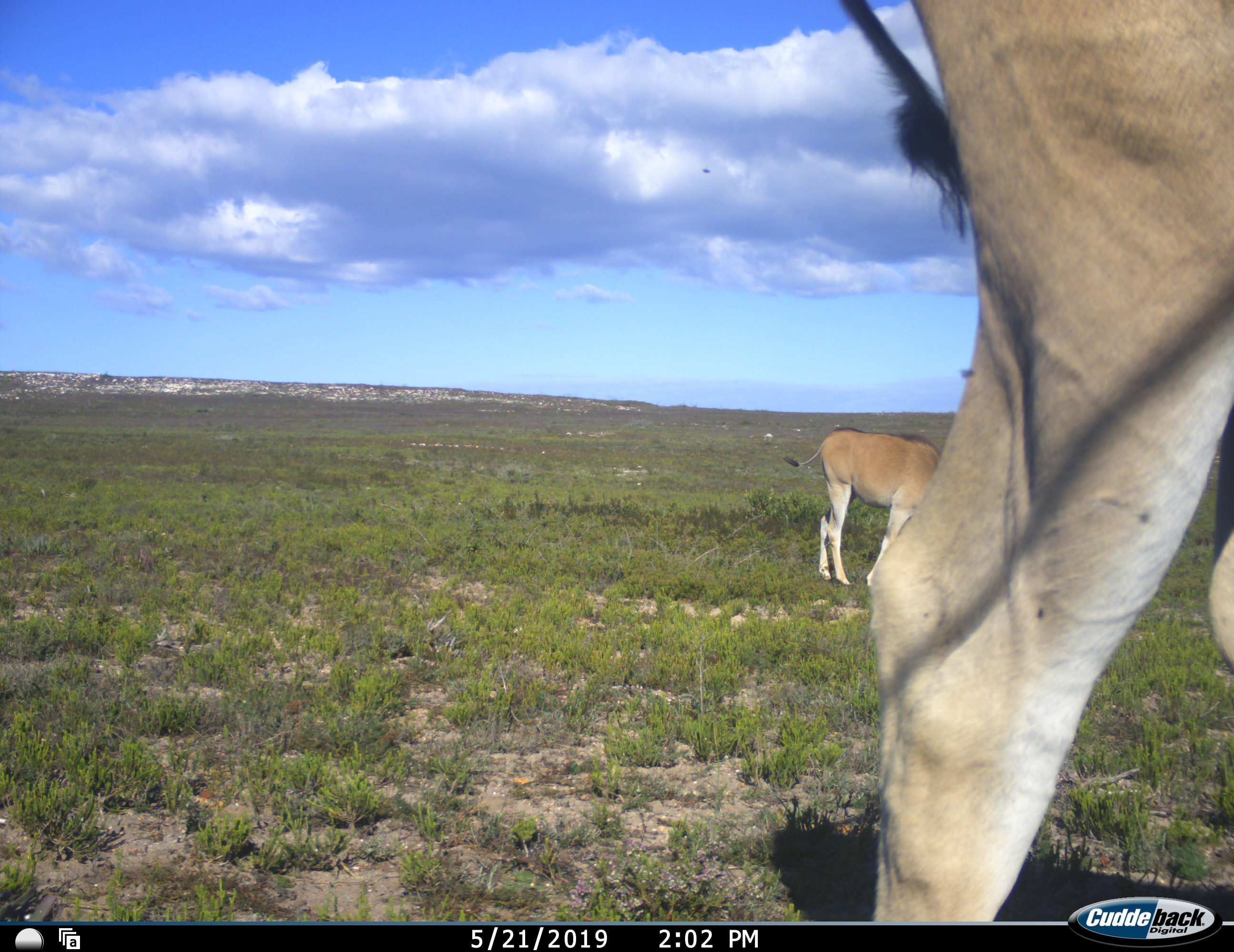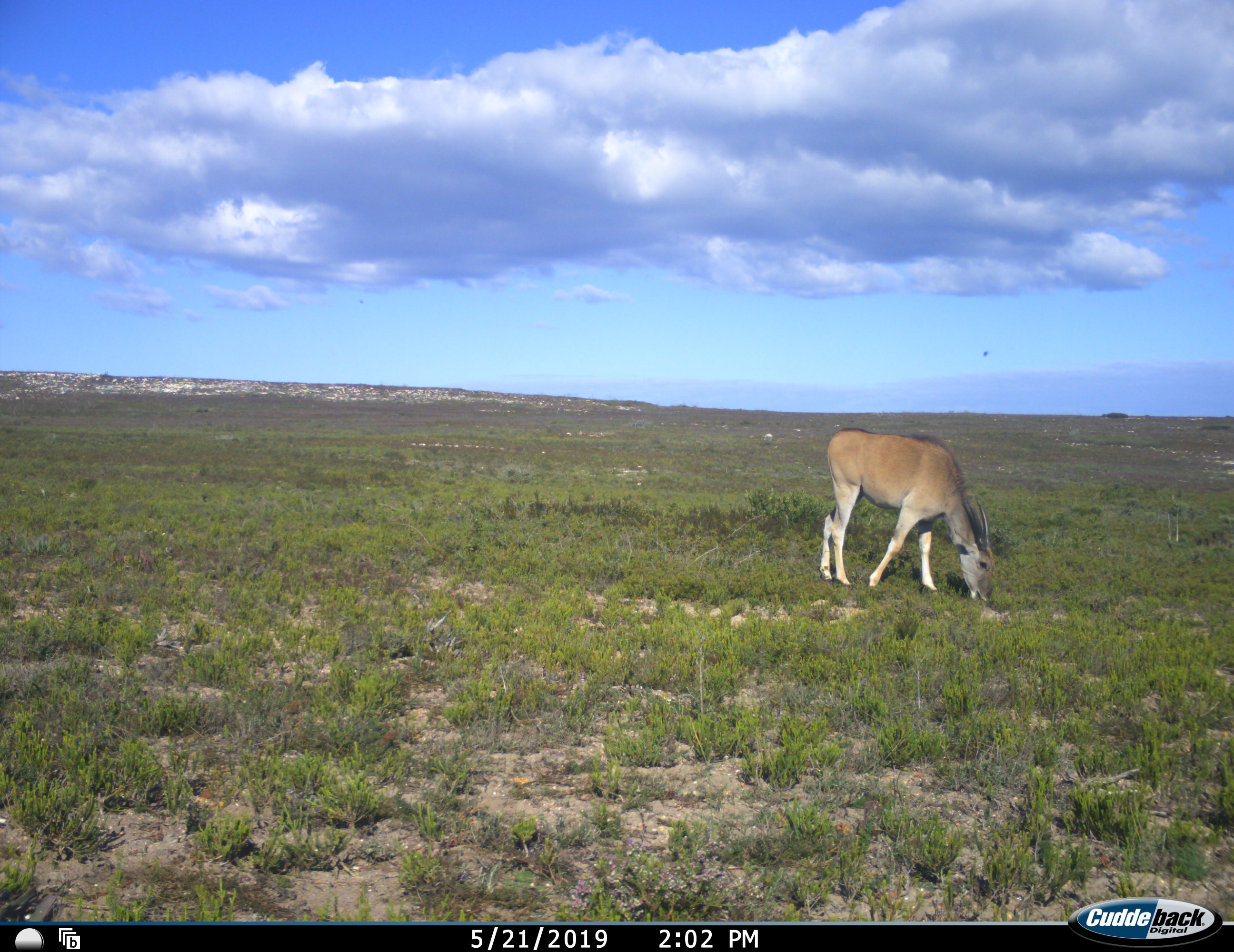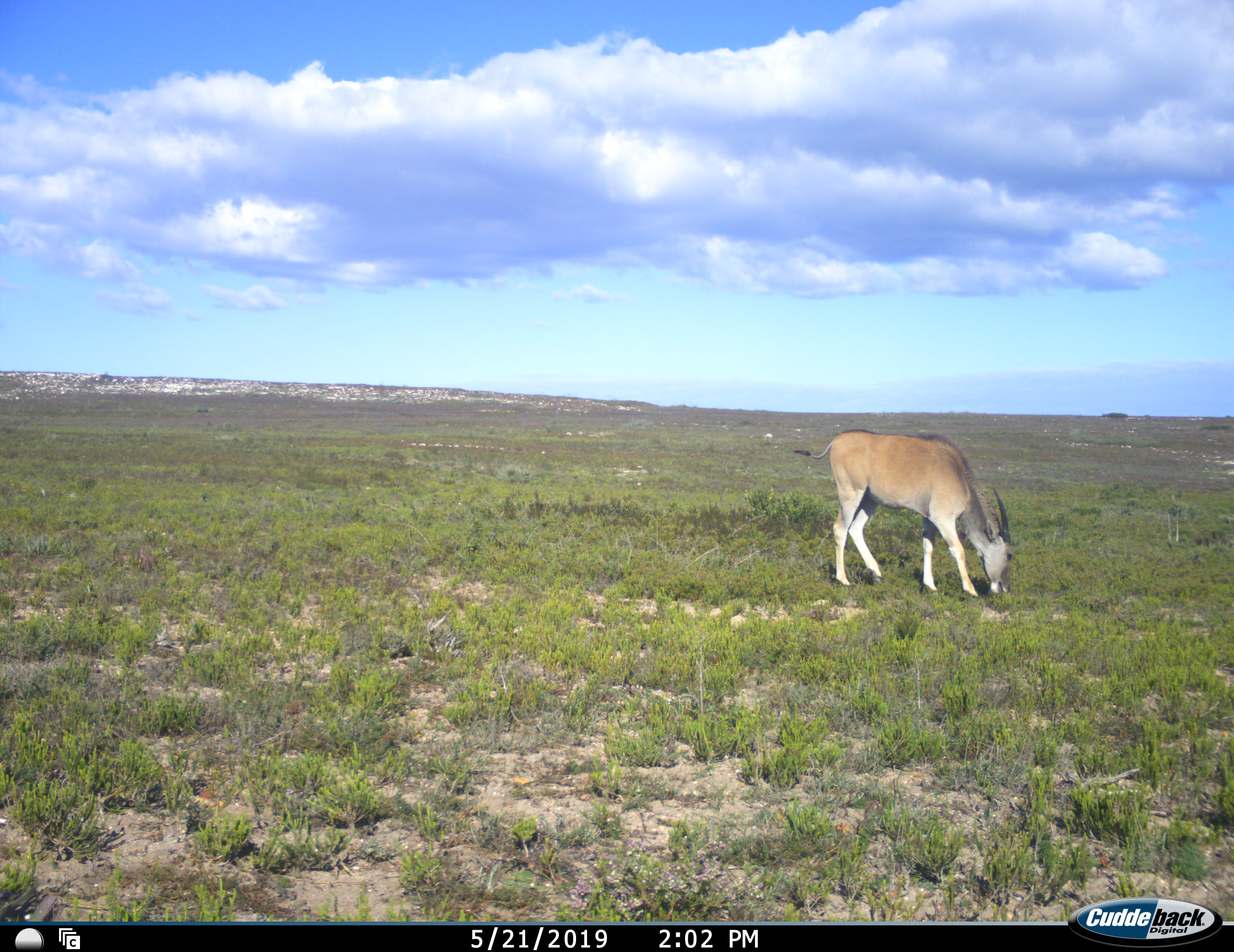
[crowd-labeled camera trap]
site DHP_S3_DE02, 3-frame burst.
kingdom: Animalia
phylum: Chordata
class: Mammalia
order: Artiodactyla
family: Bovidae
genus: Tragelaphus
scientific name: Tragelaphus oryx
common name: eland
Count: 2.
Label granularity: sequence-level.